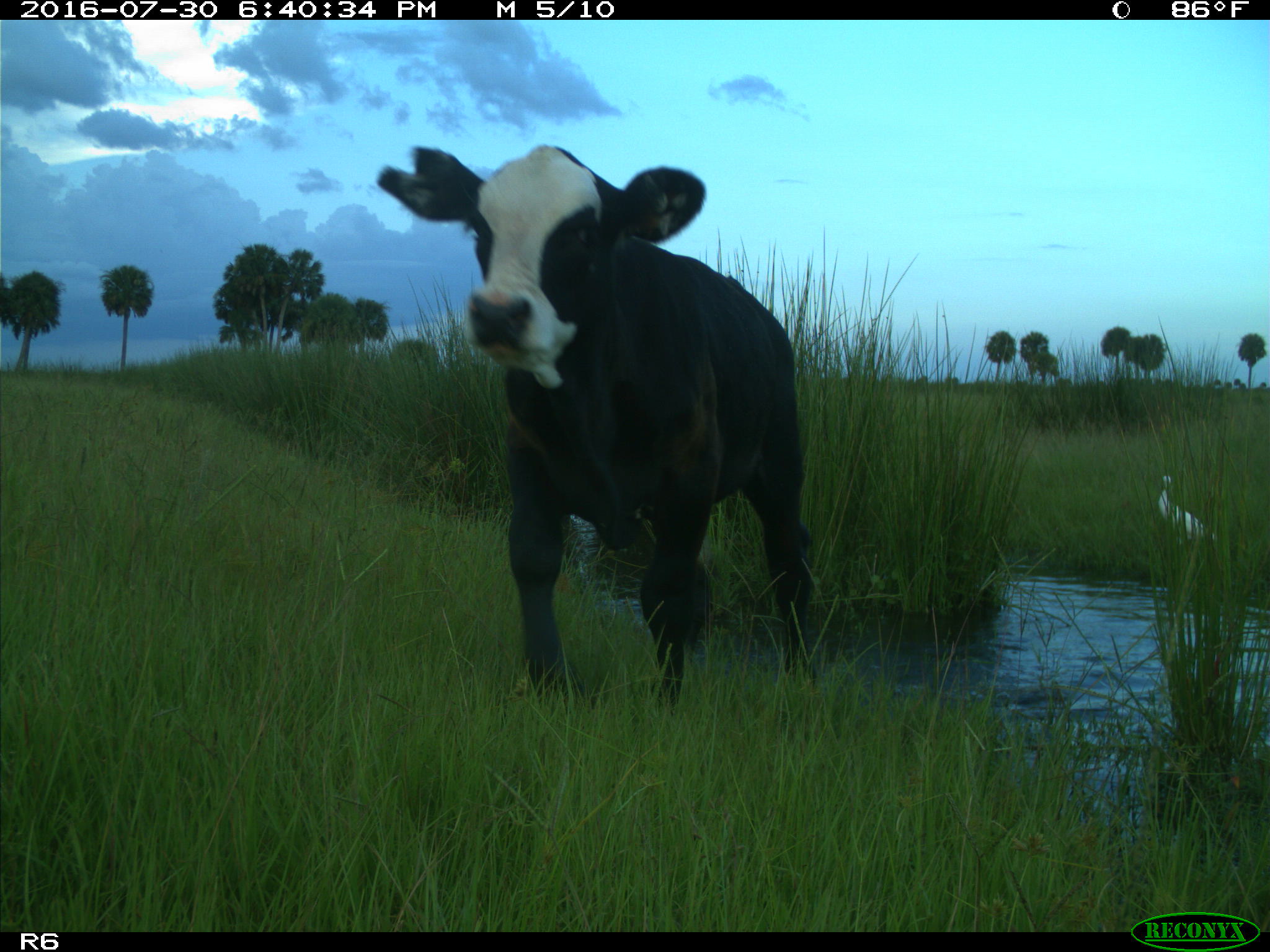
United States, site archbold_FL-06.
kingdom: Animalia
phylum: Chordata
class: Mammalia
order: Artiodactyla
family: Bovidae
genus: Bos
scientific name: Bos taurus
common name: domestic cow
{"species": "Bos taurus (domestic cow)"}